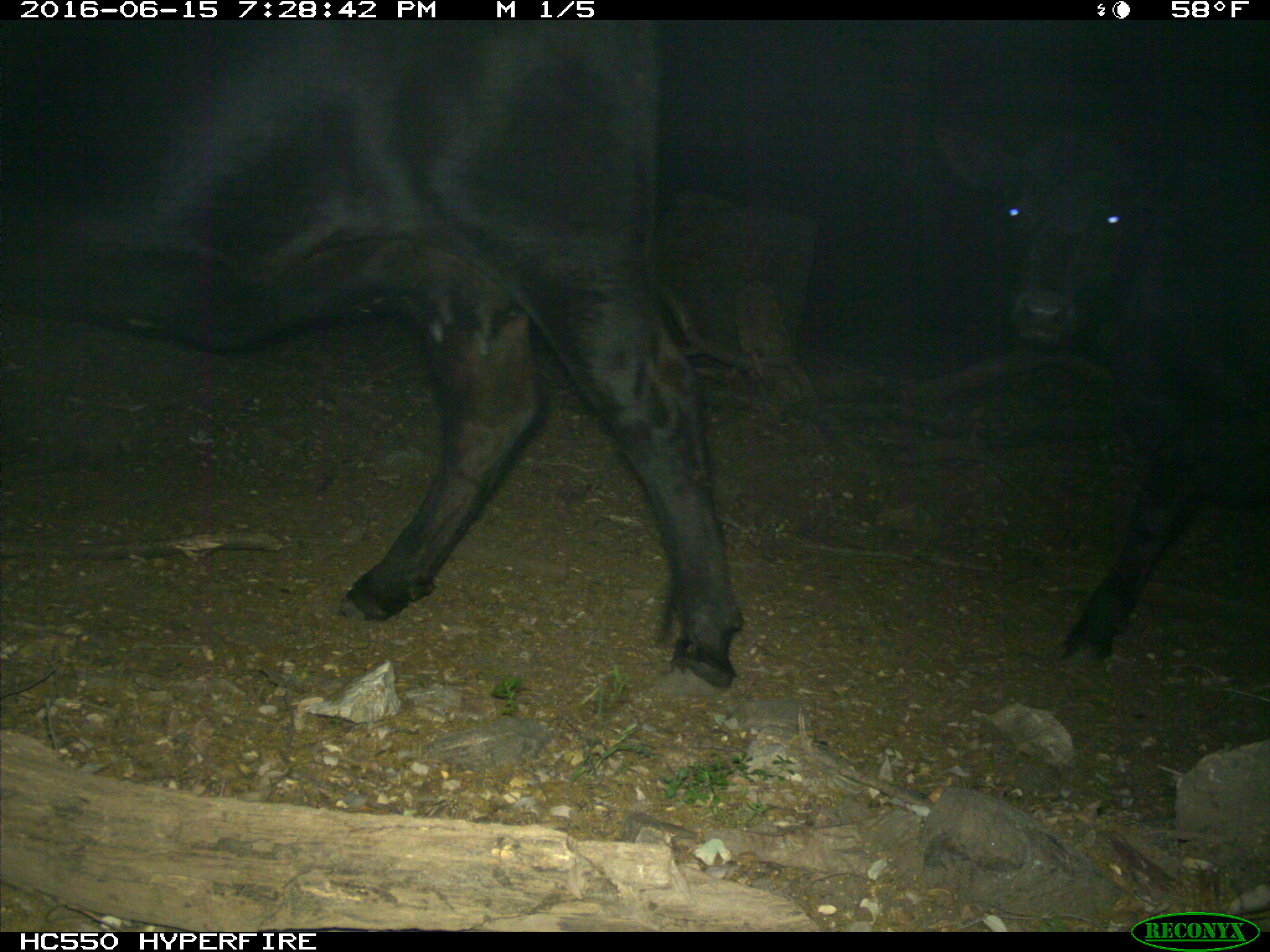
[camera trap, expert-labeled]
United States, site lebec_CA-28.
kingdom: Animalia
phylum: Chordata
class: Mammalia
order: Artiodactyla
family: Bovidae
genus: Bos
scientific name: Bos taurus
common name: domestic cow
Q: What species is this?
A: Bos taurus (domestic cow).